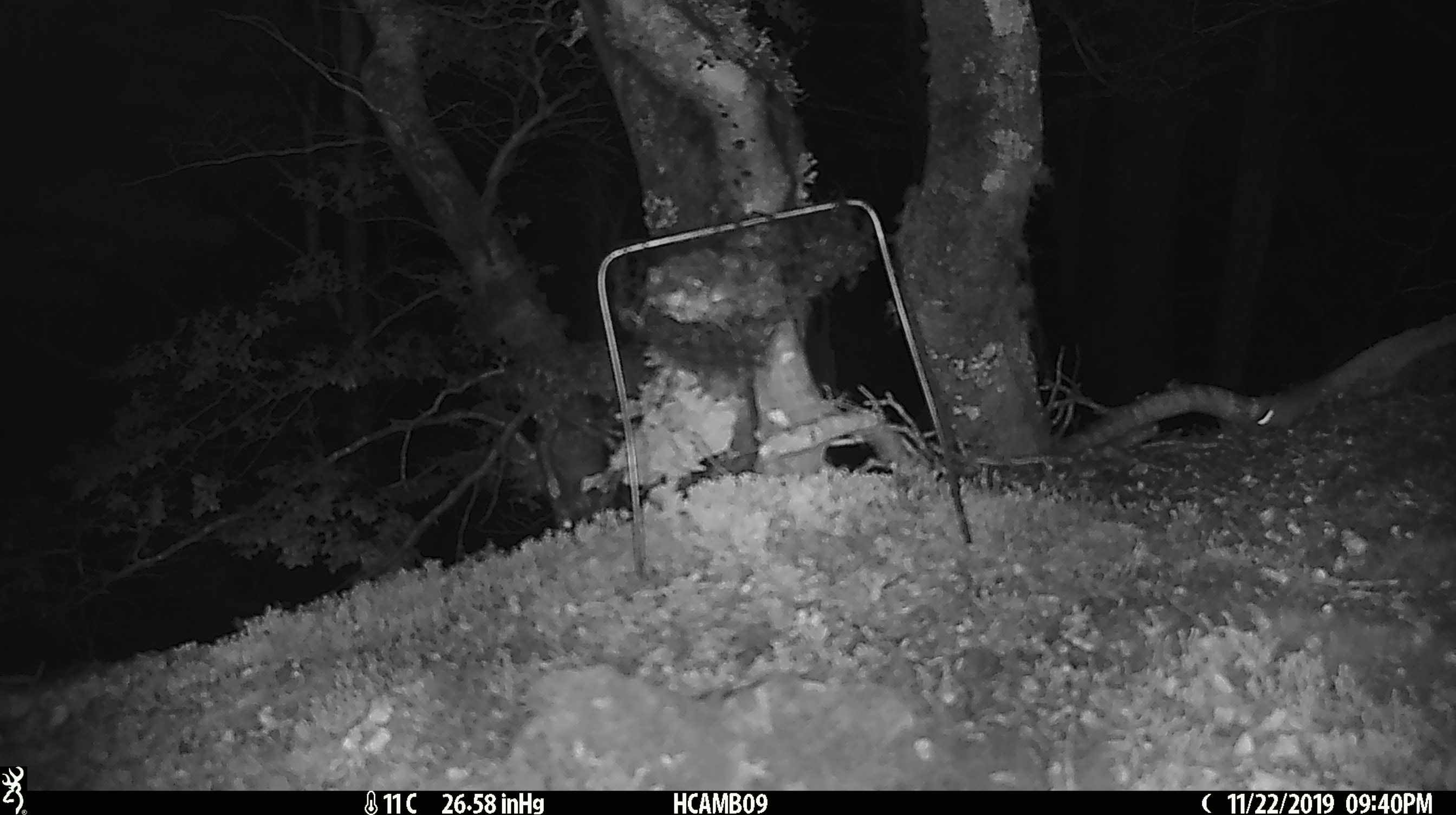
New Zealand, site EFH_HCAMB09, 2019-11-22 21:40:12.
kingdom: Animalia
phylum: Chordata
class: Mammalia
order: Rodentia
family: Muridae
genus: Mus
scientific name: Mus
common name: mouse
Mouse (Mus).